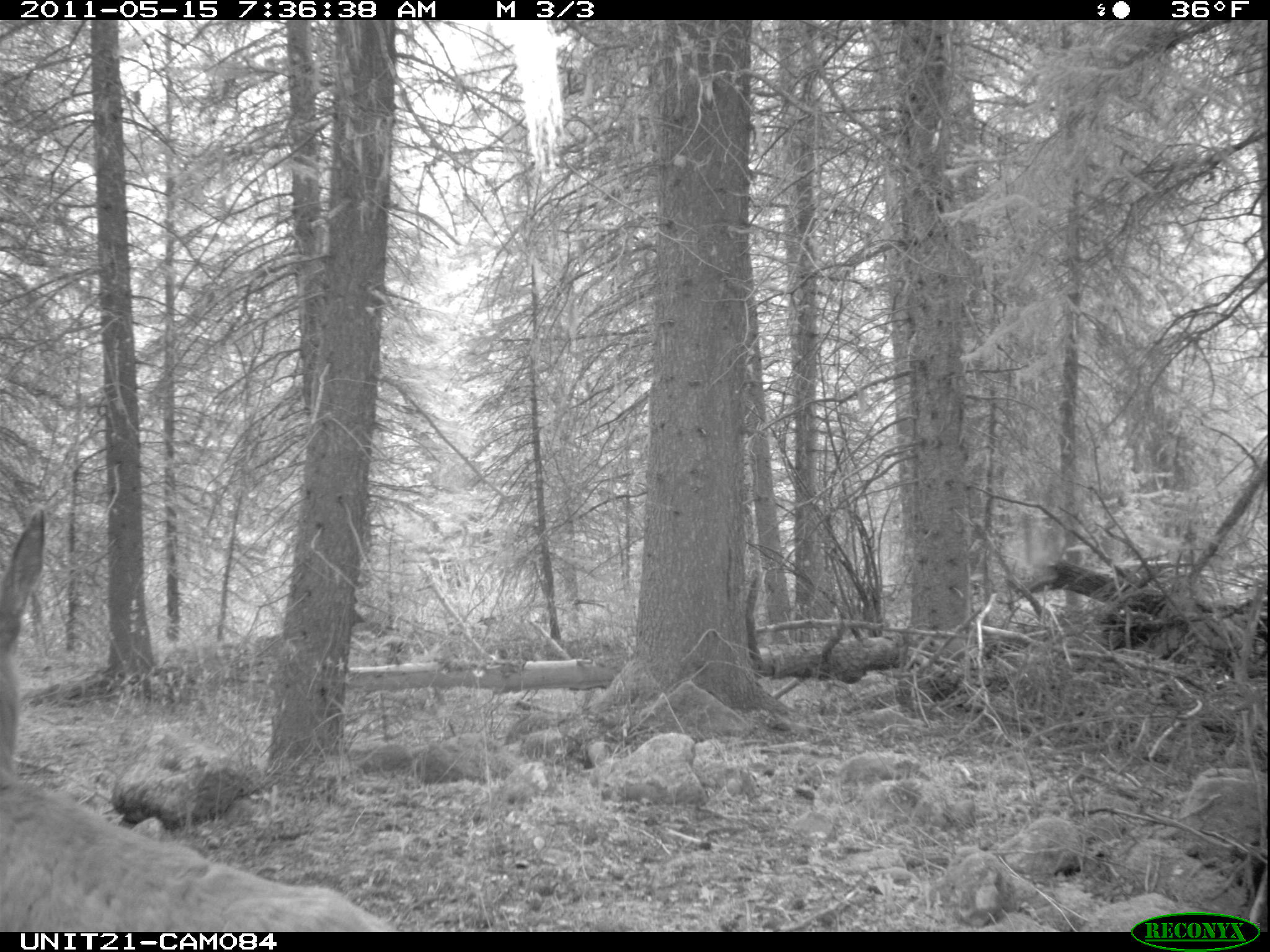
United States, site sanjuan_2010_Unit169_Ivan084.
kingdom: Animalia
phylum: Chordata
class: Mammalia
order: Artiodactyla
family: Cervidae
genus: Odocoileus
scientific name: Odocoileus hemionus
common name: mule deer